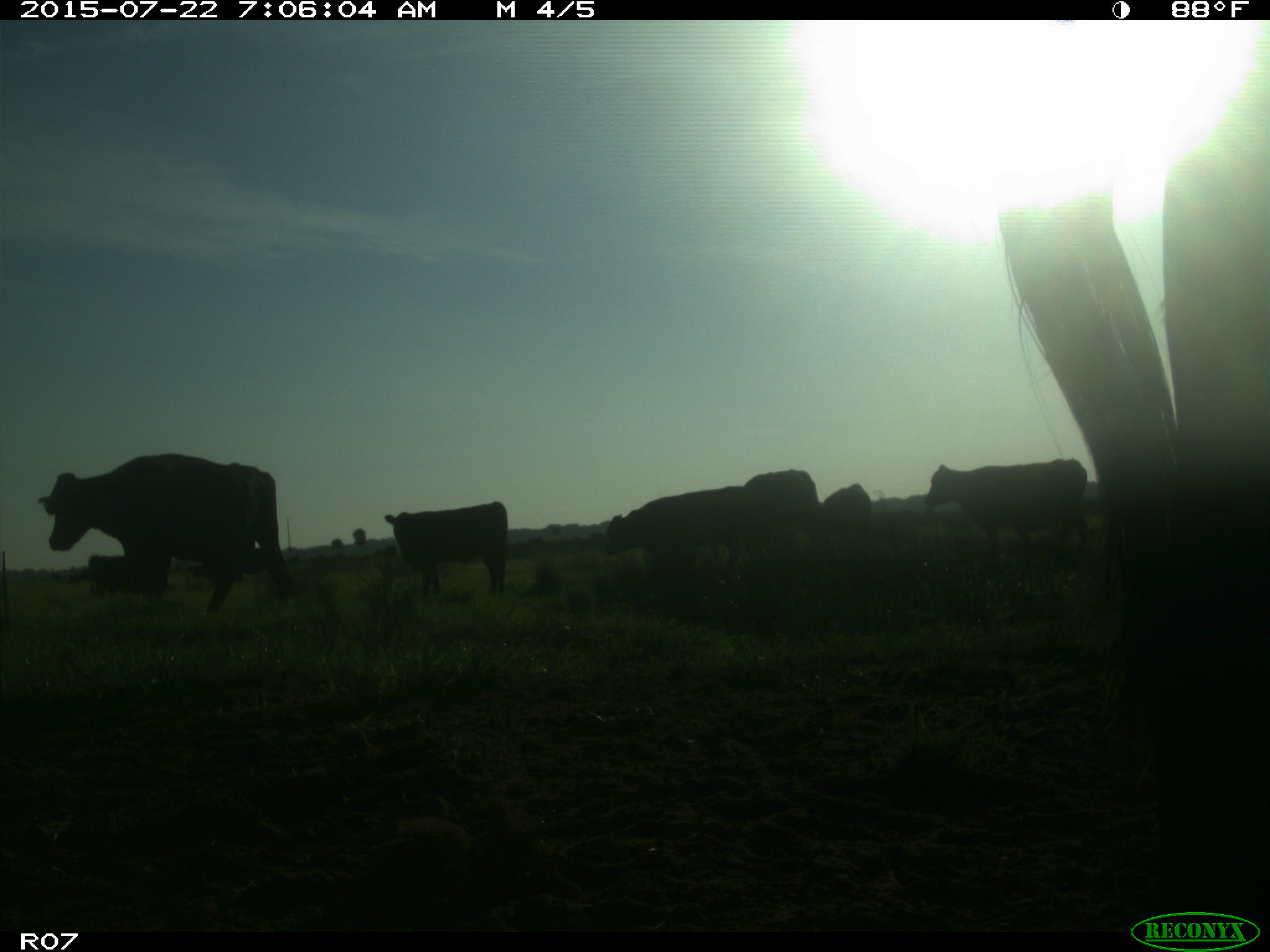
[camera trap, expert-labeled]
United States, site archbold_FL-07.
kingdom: Animalia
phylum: Chordata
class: Mammalia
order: Artiodactyla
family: Cervidae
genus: Odocoileus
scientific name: Odocoileus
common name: deer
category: unidentified deer